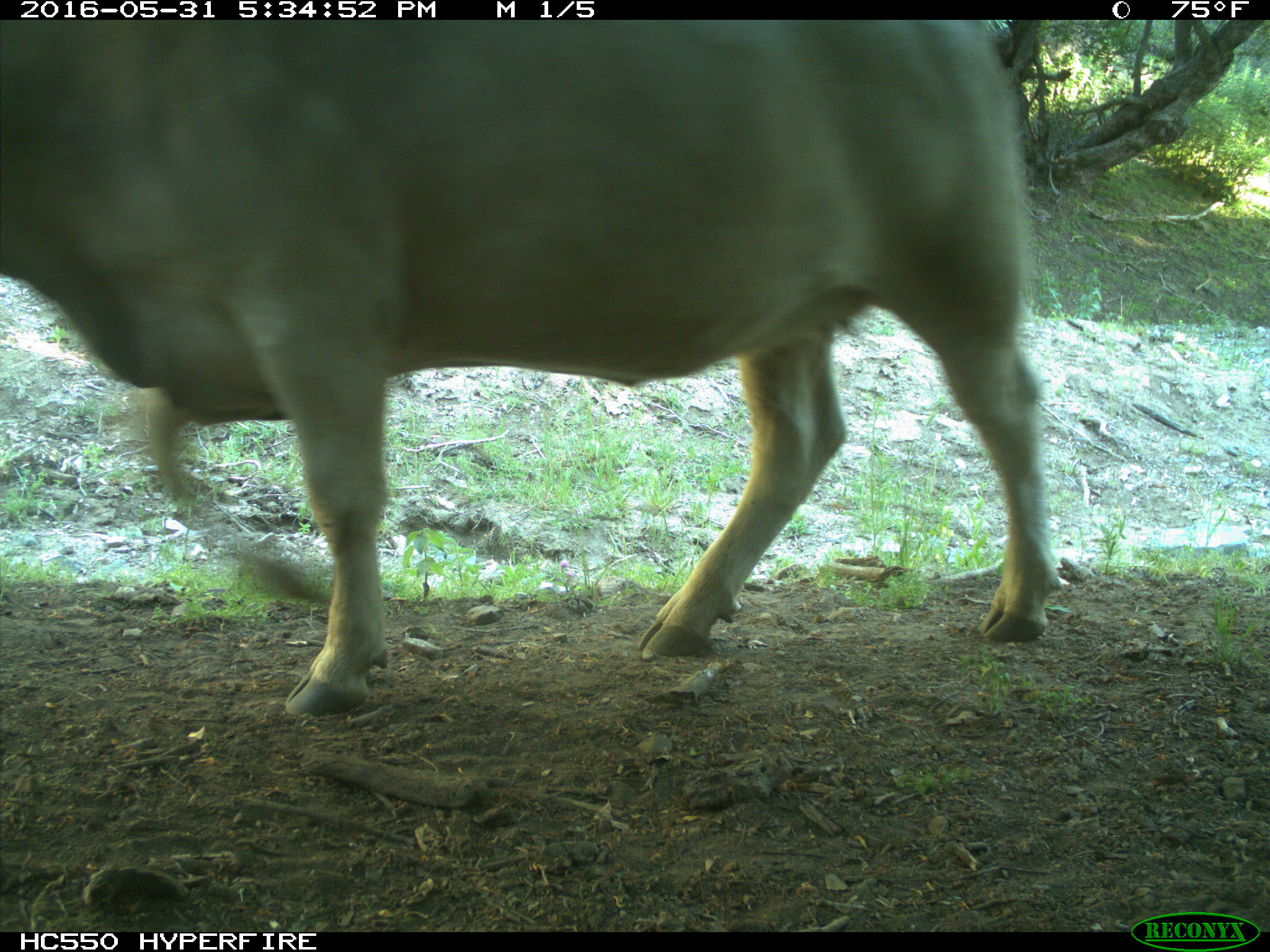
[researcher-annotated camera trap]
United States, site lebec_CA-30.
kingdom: Animalia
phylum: Chordata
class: Mammalia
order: Artiodactyla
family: Bovidae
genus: Bos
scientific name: Bos taurus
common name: domestic cow